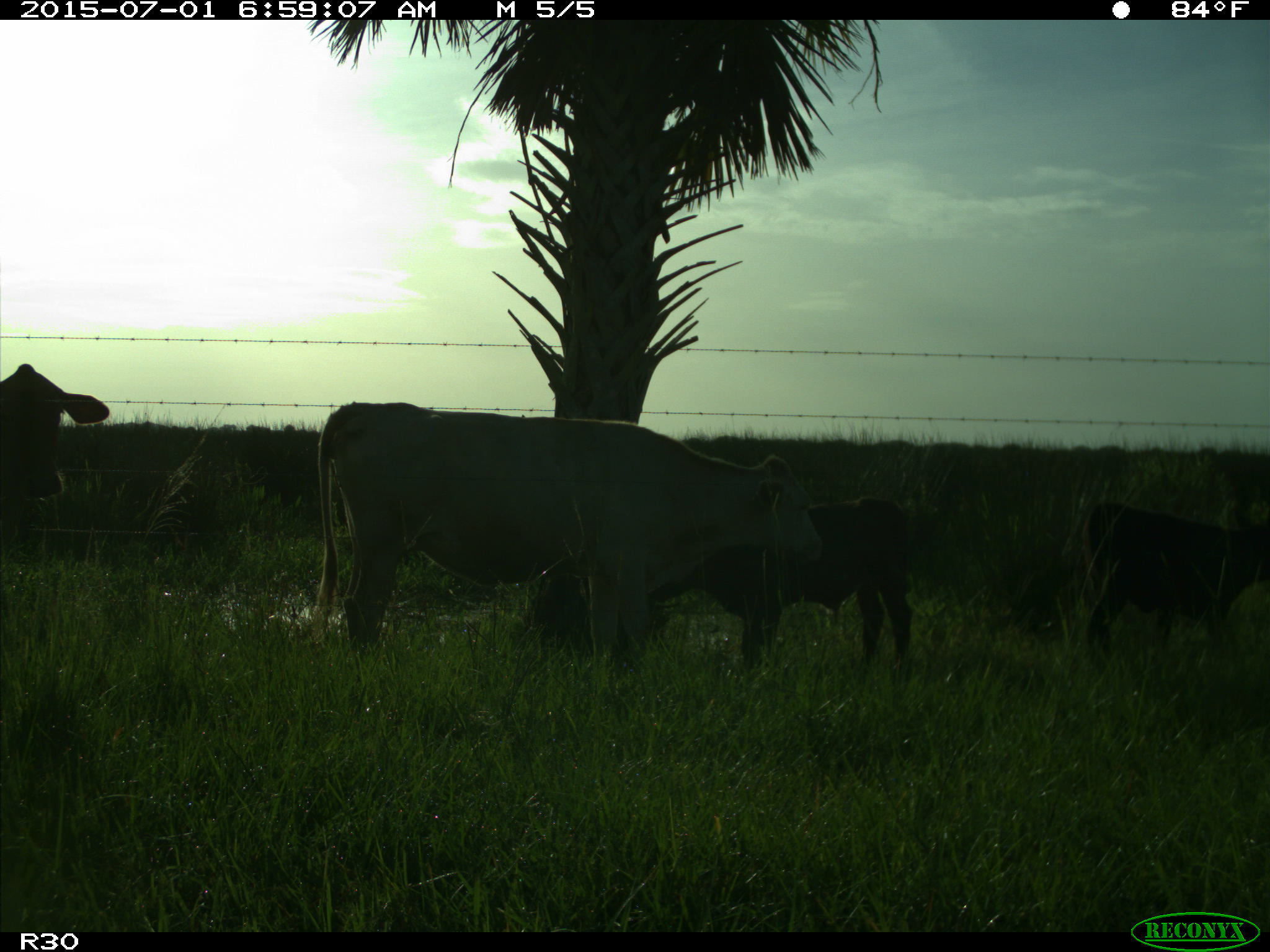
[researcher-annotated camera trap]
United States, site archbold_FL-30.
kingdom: Animalia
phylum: Chordata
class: Mammalia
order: Artiodactyla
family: Bovidae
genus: Bos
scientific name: Bos taurus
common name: domestic cow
Bos taurus (domestic cow).